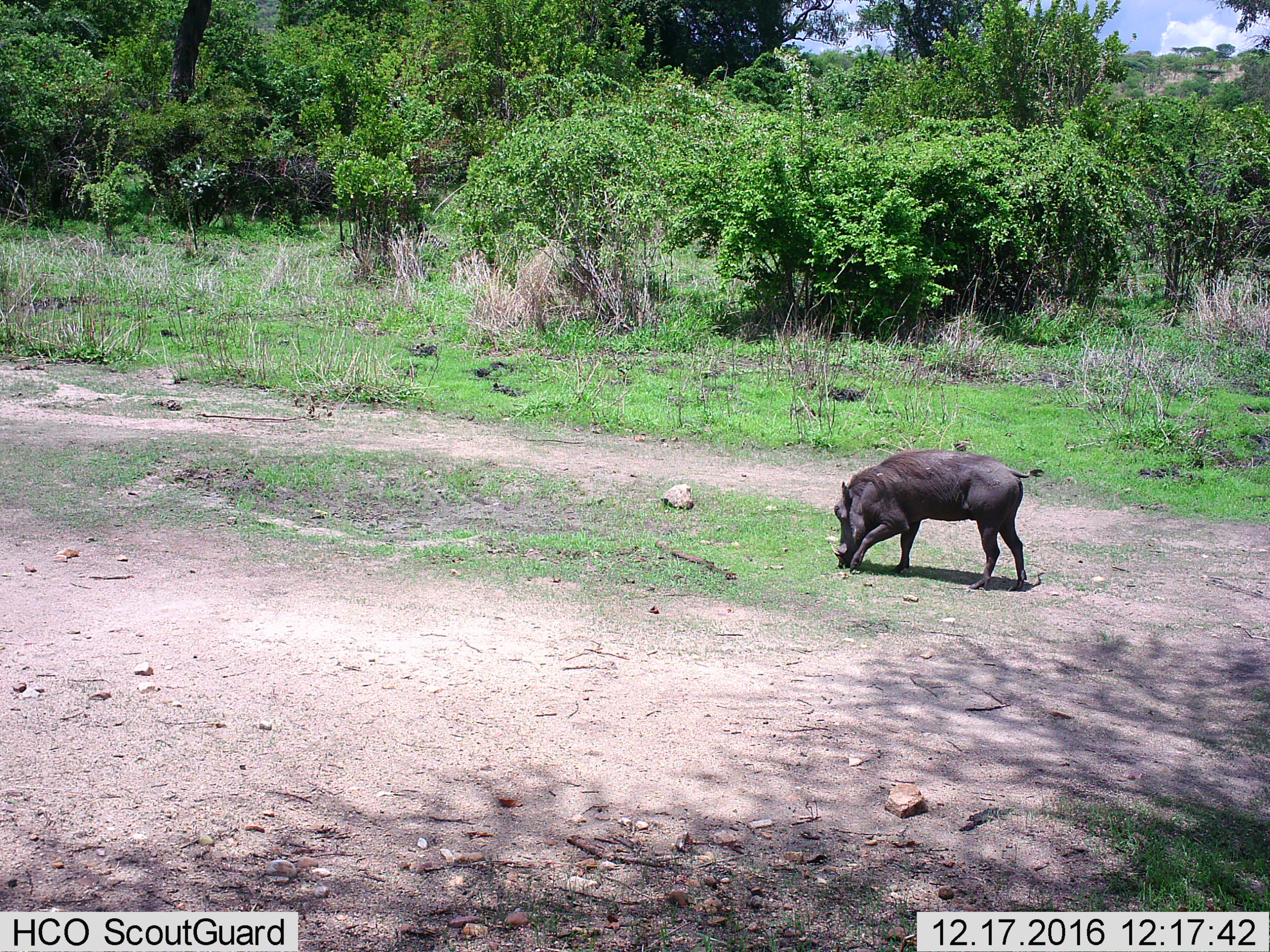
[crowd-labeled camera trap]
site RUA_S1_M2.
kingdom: Animalia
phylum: Chordata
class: Mammalia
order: Artiodactyla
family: Suidae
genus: Phacochoerus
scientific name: Phacochoerus africanus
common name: warthog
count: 1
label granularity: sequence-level